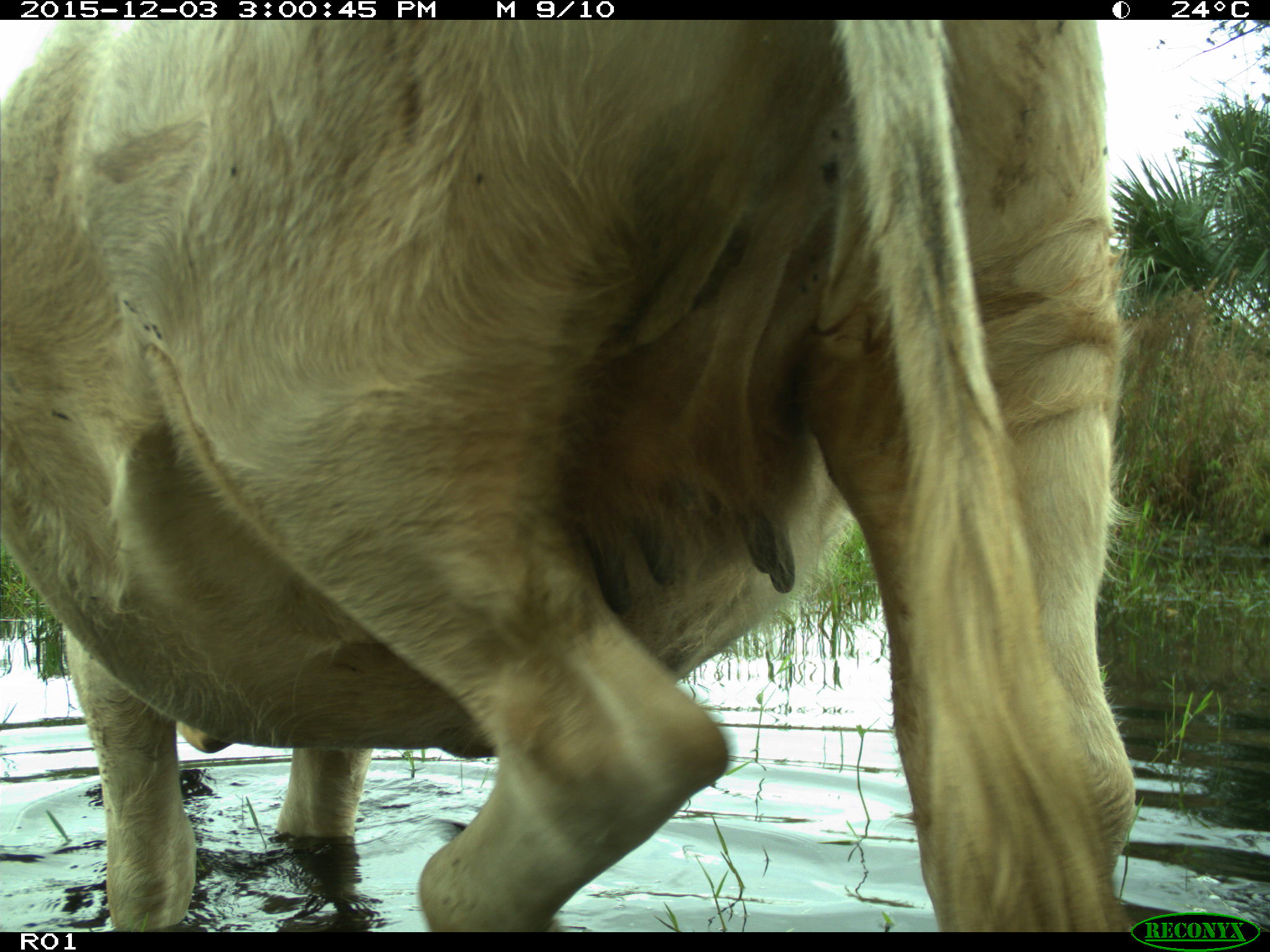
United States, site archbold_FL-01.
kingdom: Animalia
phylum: Chordata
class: Mammalia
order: Artiodactyla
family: Bovidae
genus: Bos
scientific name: Bos taurus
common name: domestic cow